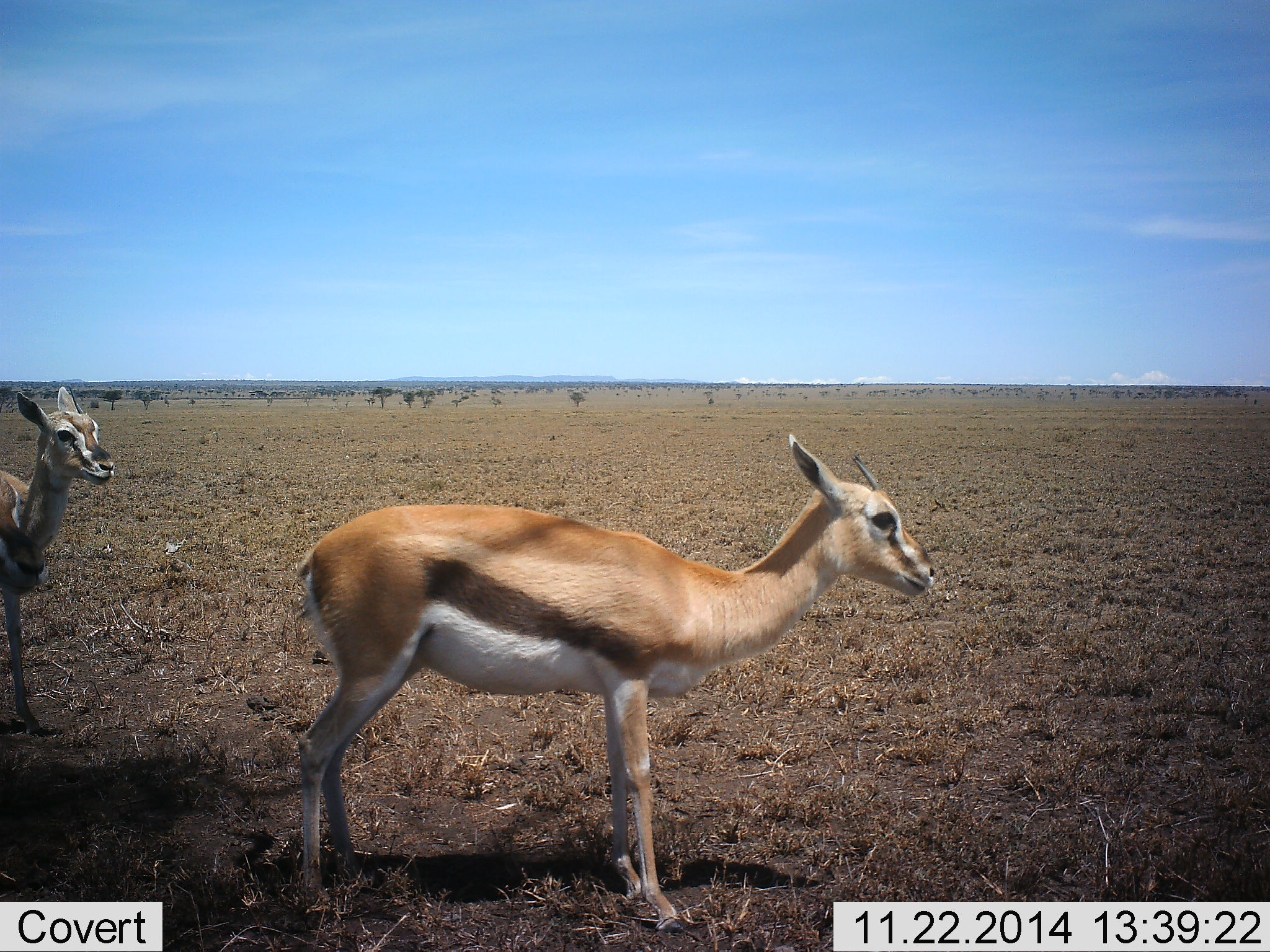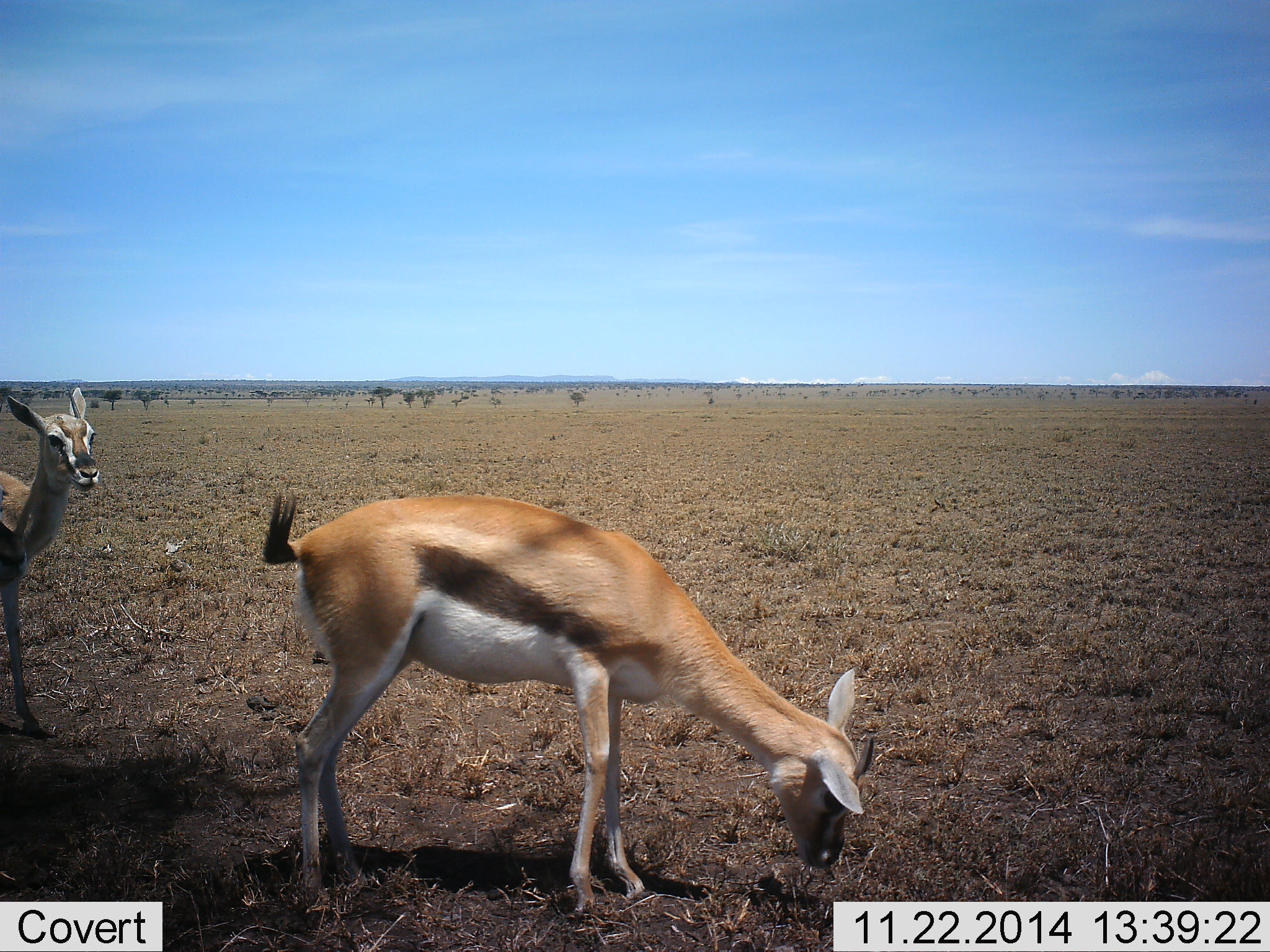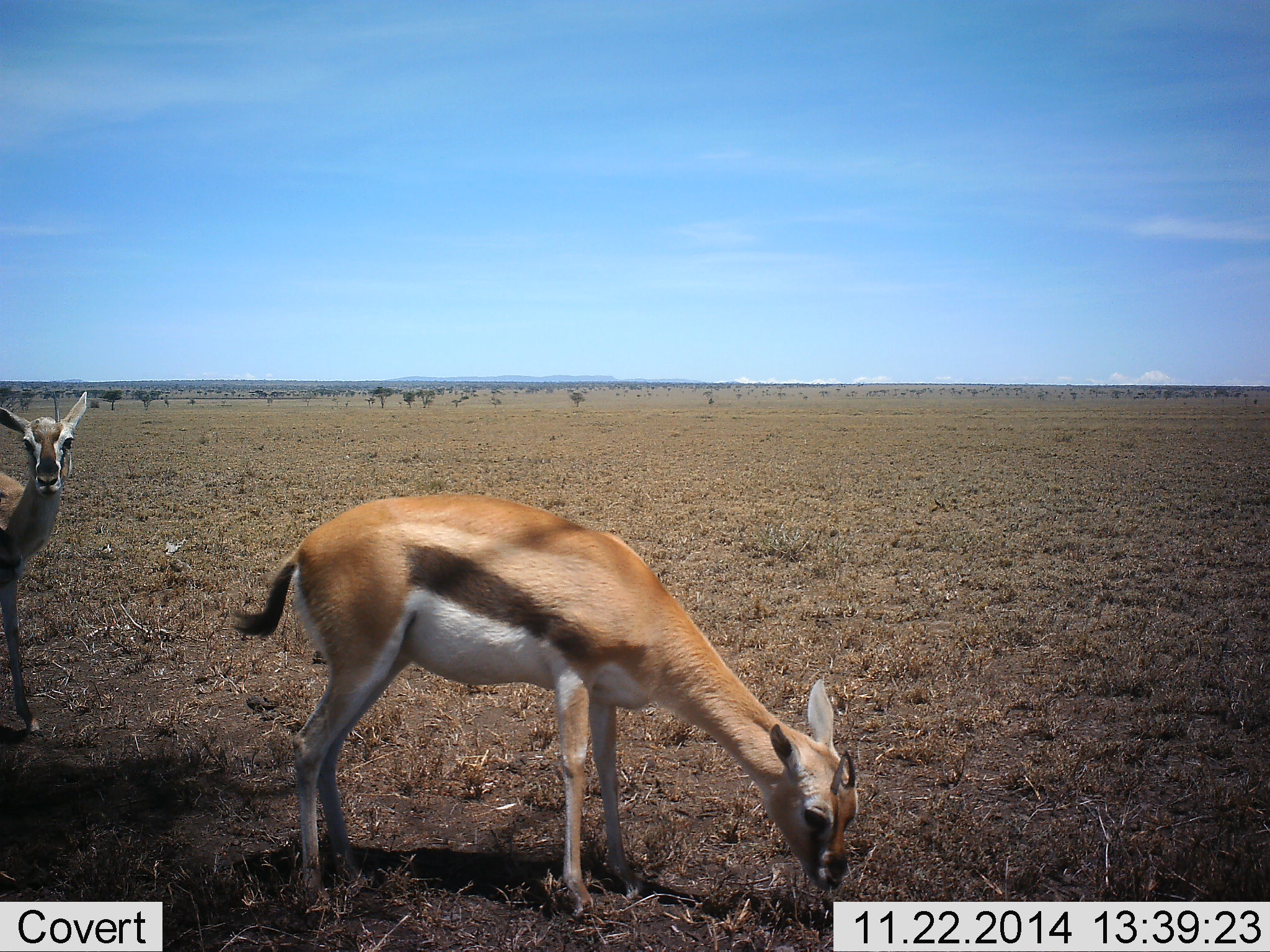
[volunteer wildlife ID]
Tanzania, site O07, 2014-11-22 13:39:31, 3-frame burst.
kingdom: Animalia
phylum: Chordata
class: Mammalia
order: Artiodactyla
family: Bovidae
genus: Eudorcas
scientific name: Eudorcas thomsonii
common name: thomson's gazelle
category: gazellethomsons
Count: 2.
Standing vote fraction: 90%.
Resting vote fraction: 0%.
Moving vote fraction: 0%.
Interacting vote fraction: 0%.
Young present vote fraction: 10%.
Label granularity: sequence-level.